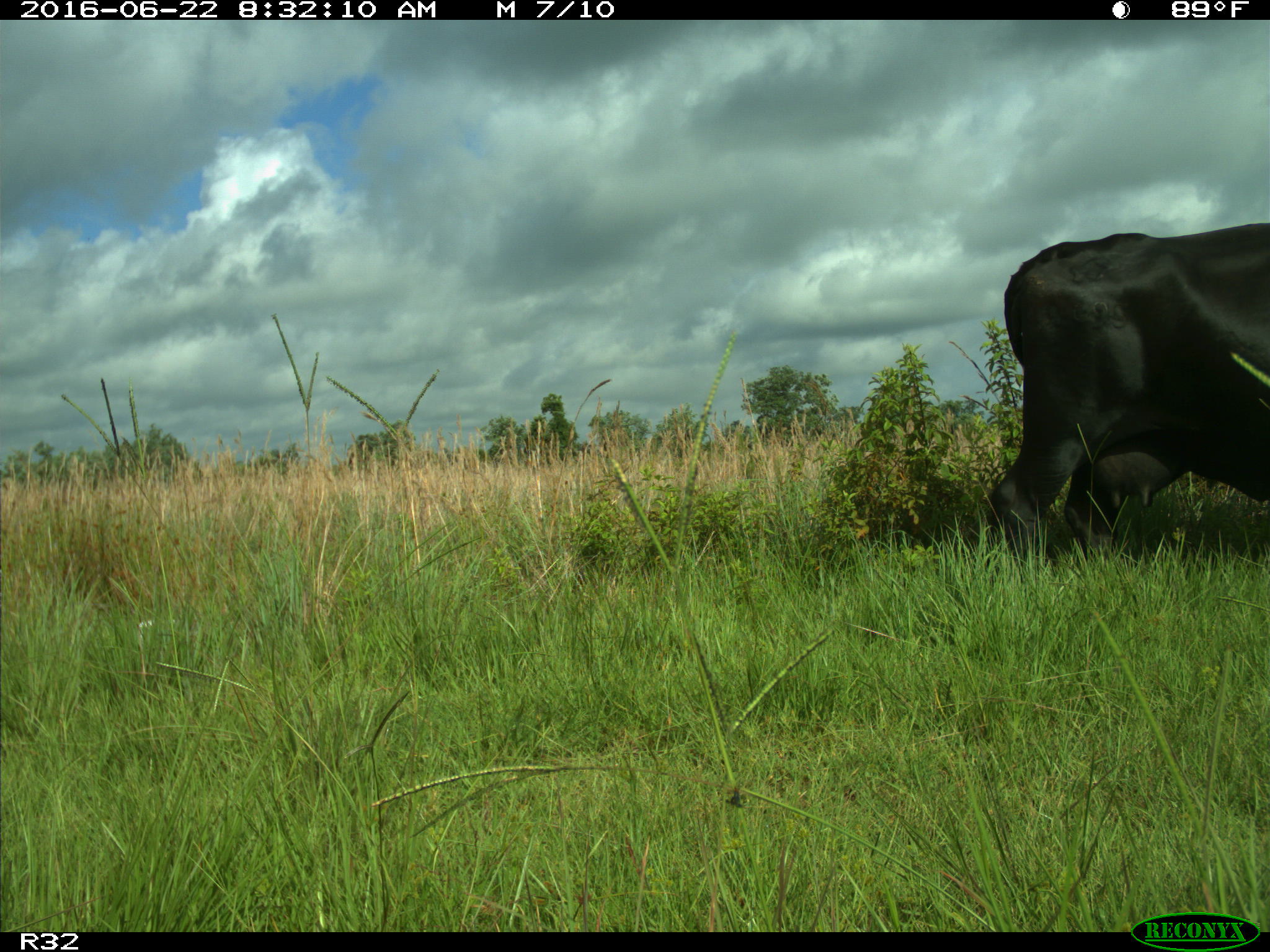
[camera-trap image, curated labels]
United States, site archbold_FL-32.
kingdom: Animalia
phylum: Chordata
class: Mammalia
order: Artiodactyla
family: Bovidae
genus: Bos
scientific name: Bos taurus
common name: domestic cow